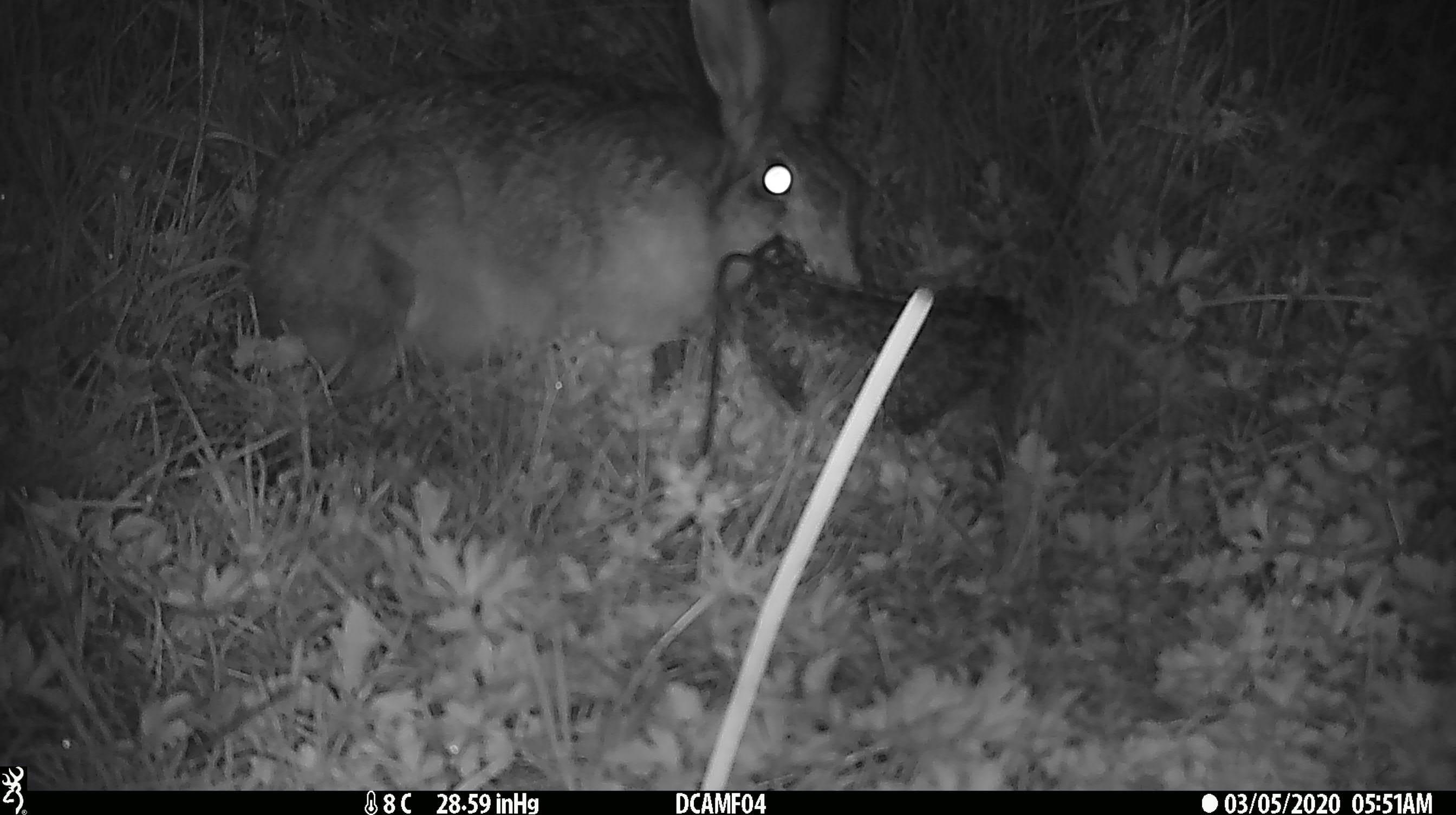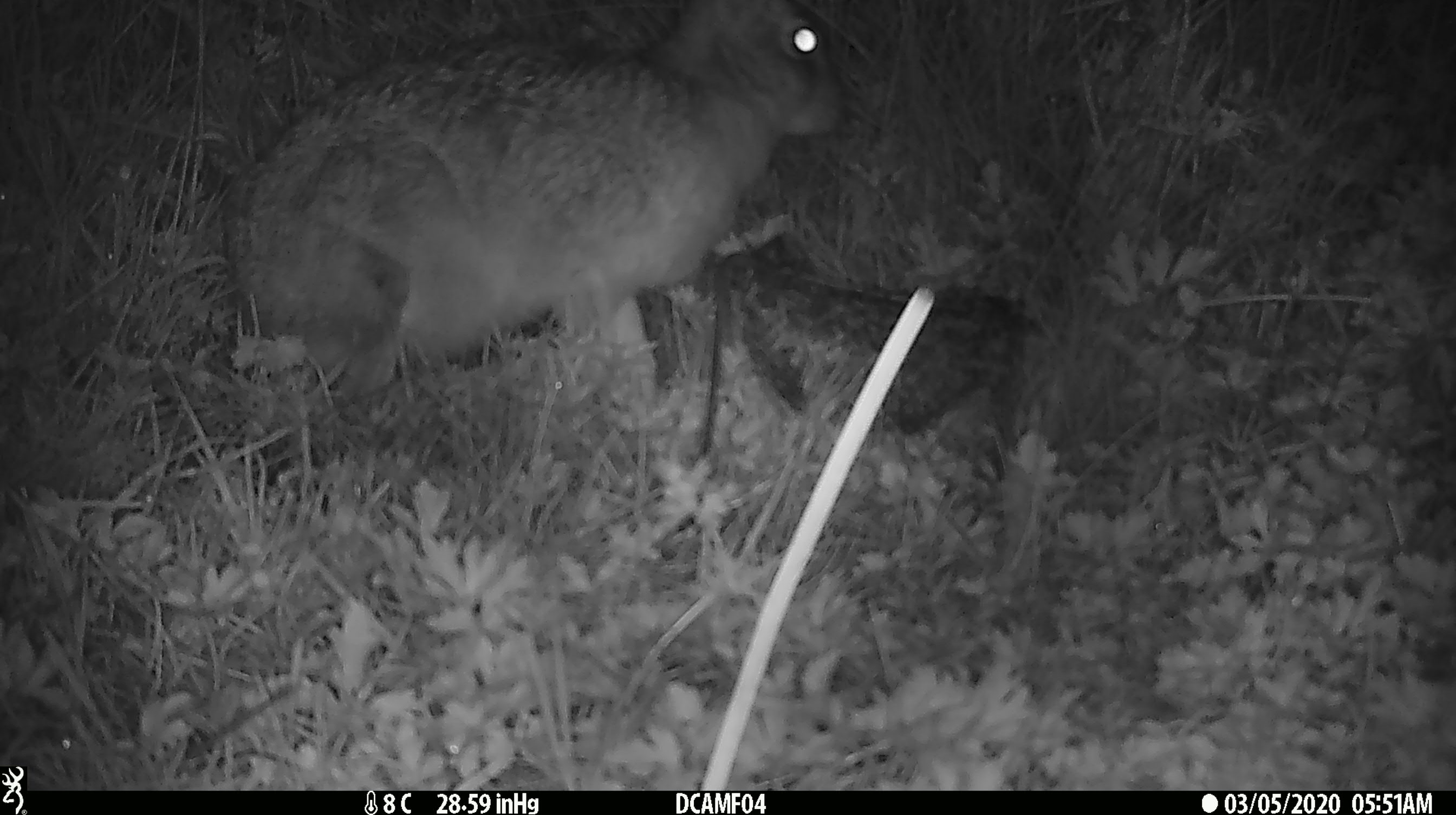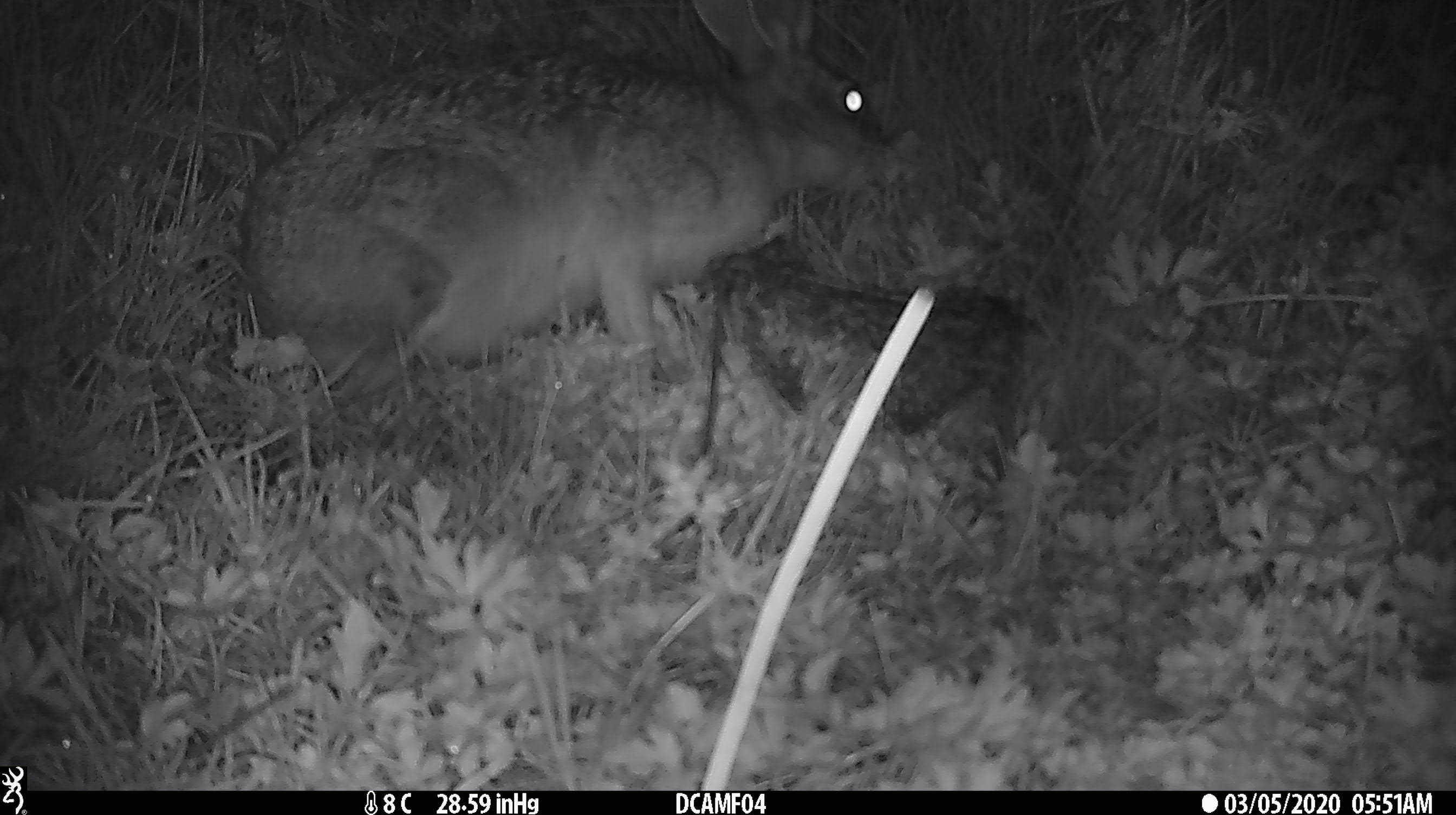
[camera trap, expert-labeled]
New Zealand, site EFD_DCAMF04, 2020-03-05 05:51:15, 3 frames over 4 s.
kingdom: Animalia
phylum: Chordata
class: Mammalia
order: Lagomorpha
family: Leporidae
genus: Lepus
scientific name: Lepus europaeus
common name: brown hare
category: hare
Hare (brown hare) (Lepus europaeus).